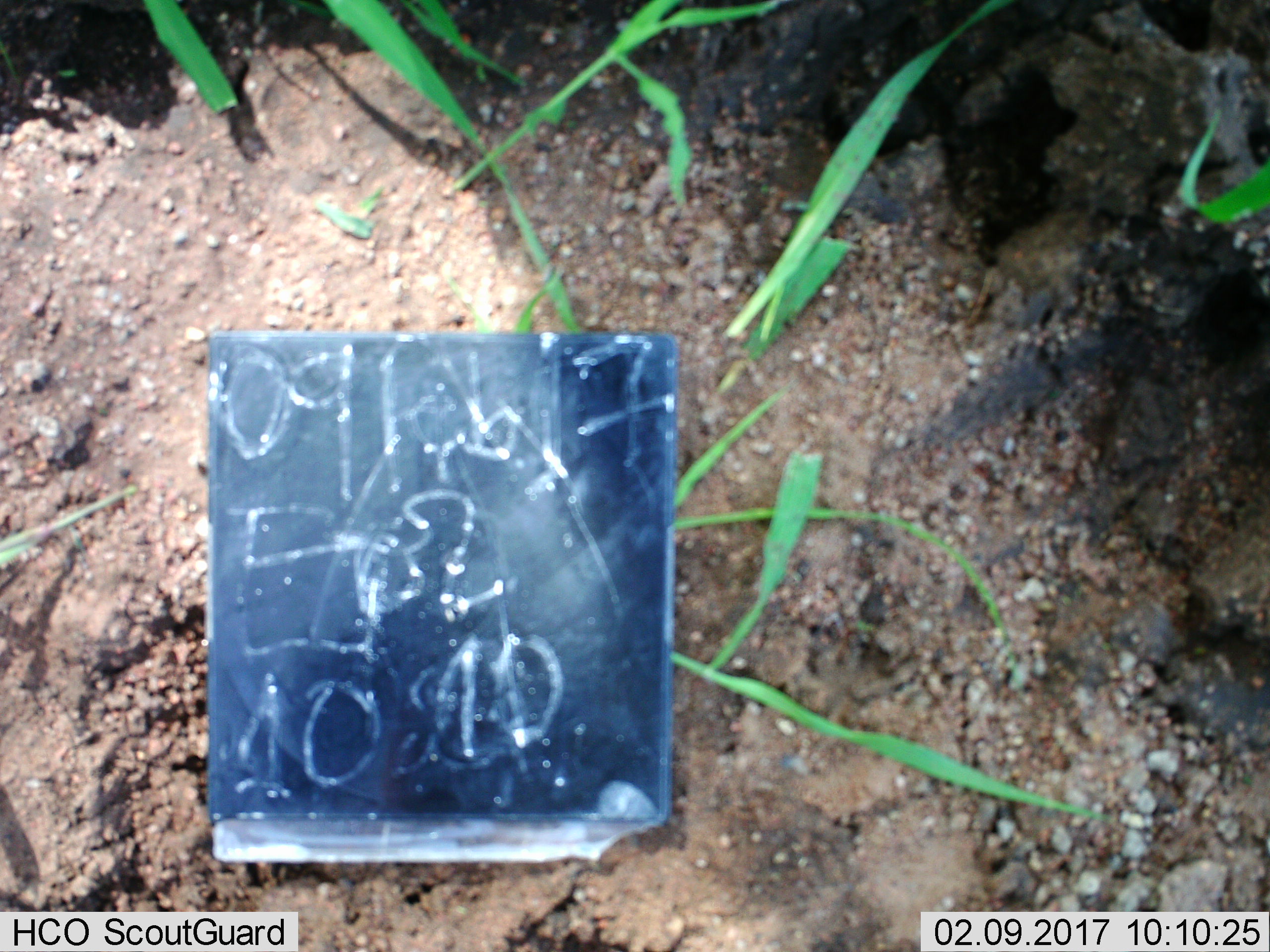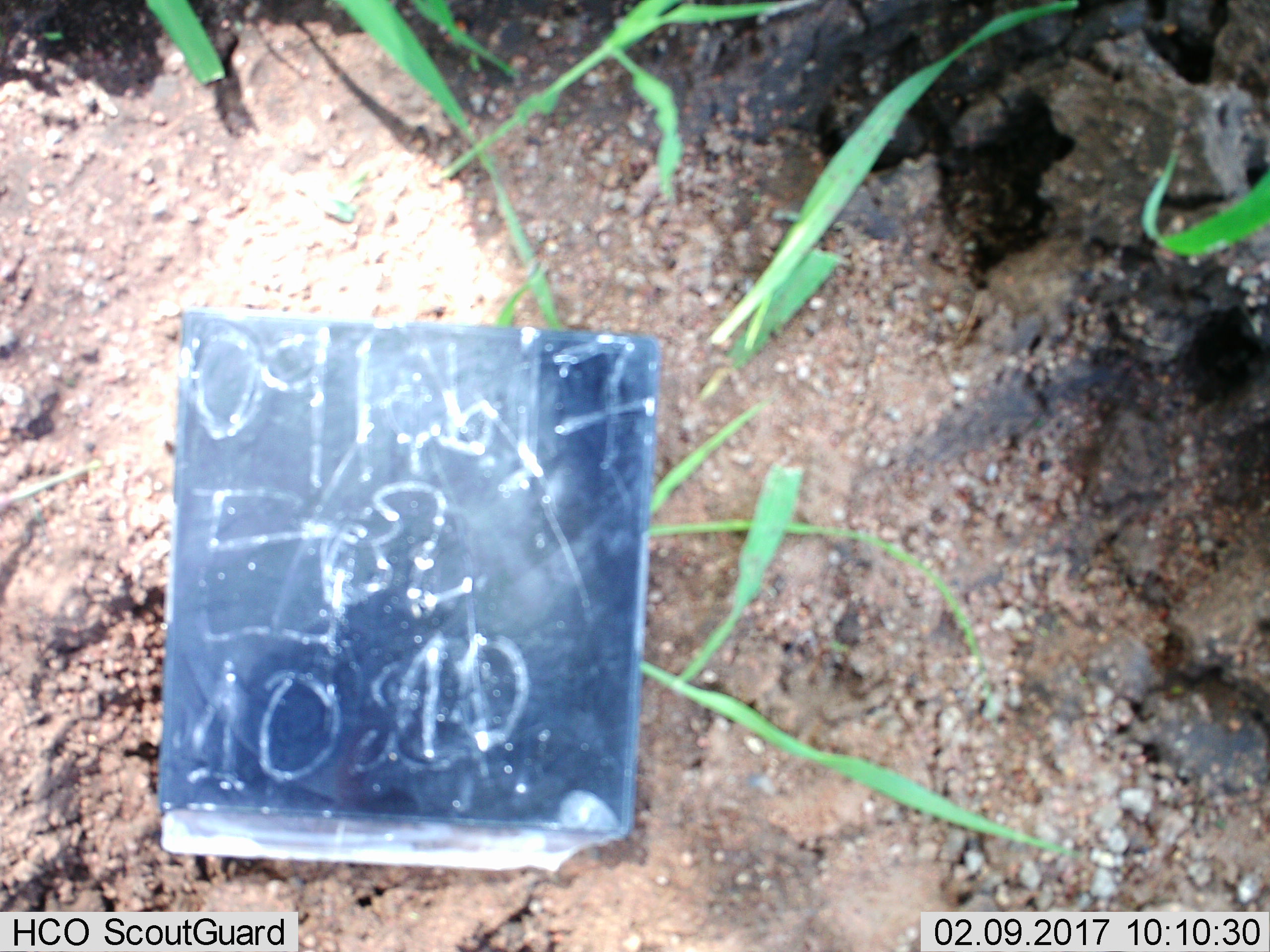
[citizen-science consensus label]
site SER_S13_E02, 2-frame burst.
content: unidentified animal